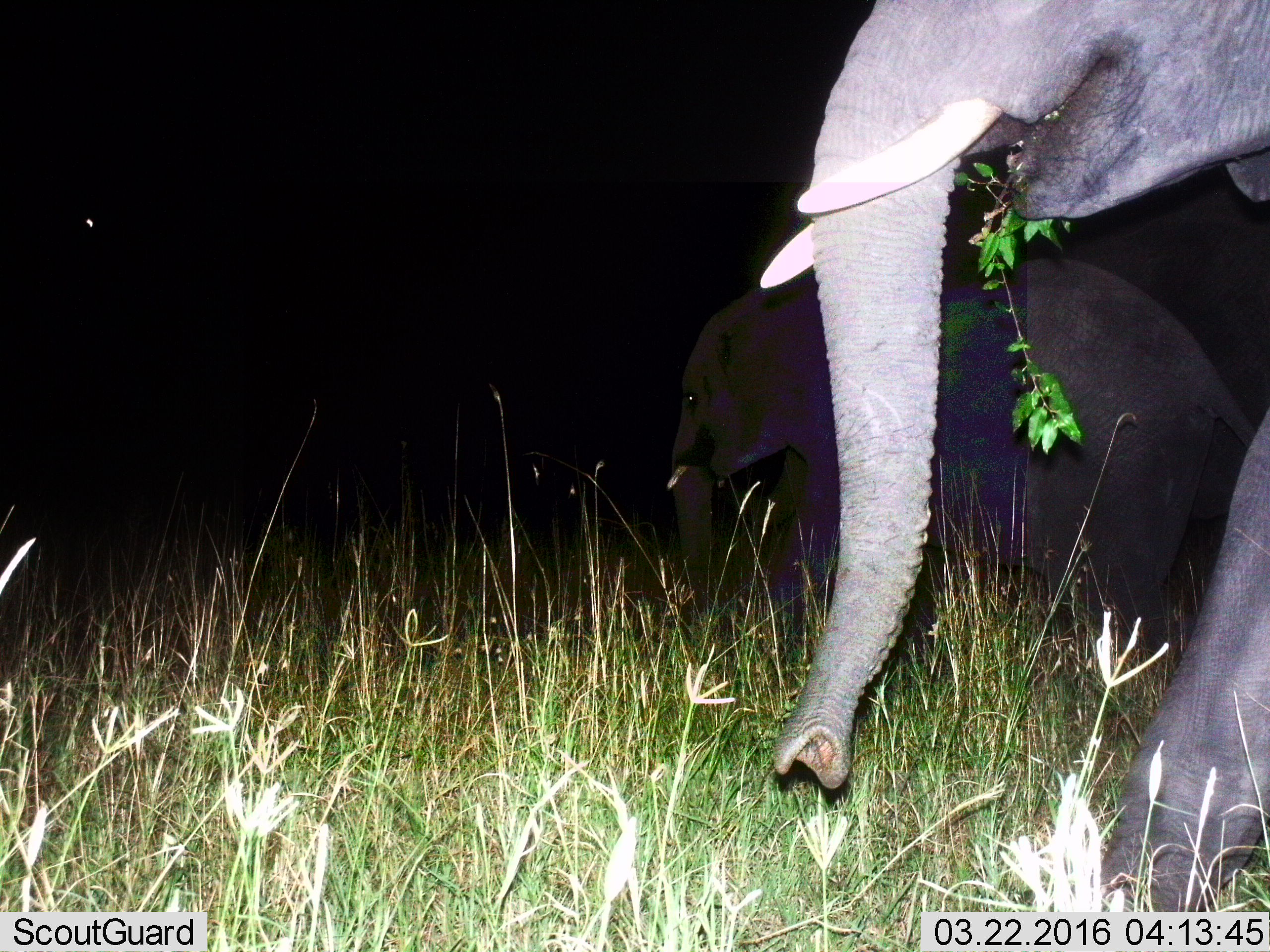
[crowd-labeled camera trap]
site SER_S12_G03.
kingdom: Animalia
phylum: Chordata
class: Mammalia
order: Proboscidea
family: Elephantidae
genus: Loxodonta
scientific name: Loxodonta africana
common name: african bush elephant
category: elephant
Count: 2.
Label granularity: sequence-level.